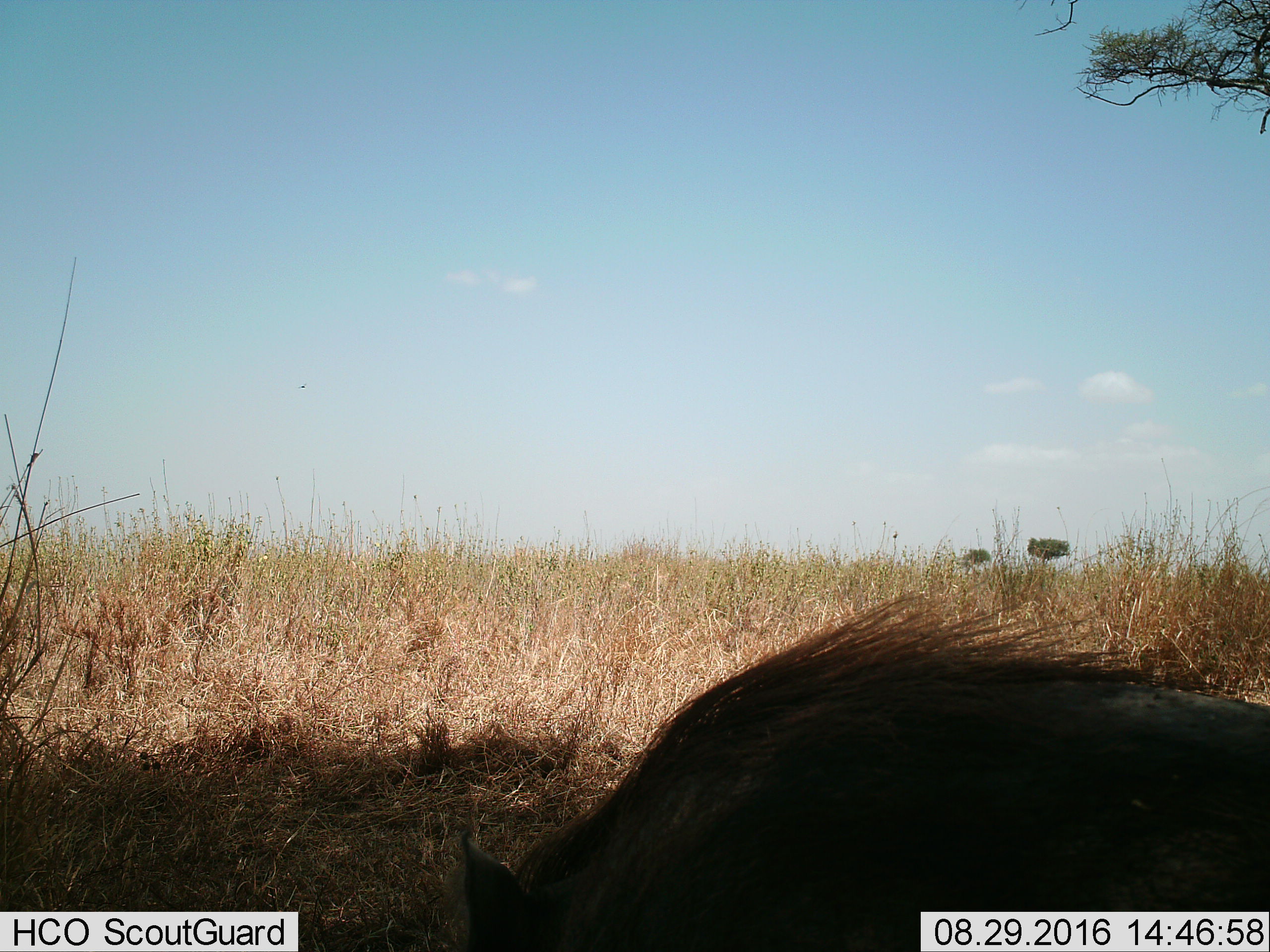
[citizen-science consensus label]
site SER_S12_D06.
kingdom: Animalia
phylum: Chordata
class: Mammalia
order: Artiodactyla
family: Suidae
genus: Phacochoerus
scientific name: Phacochoerus africanus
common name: warthog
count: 1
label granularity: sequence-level